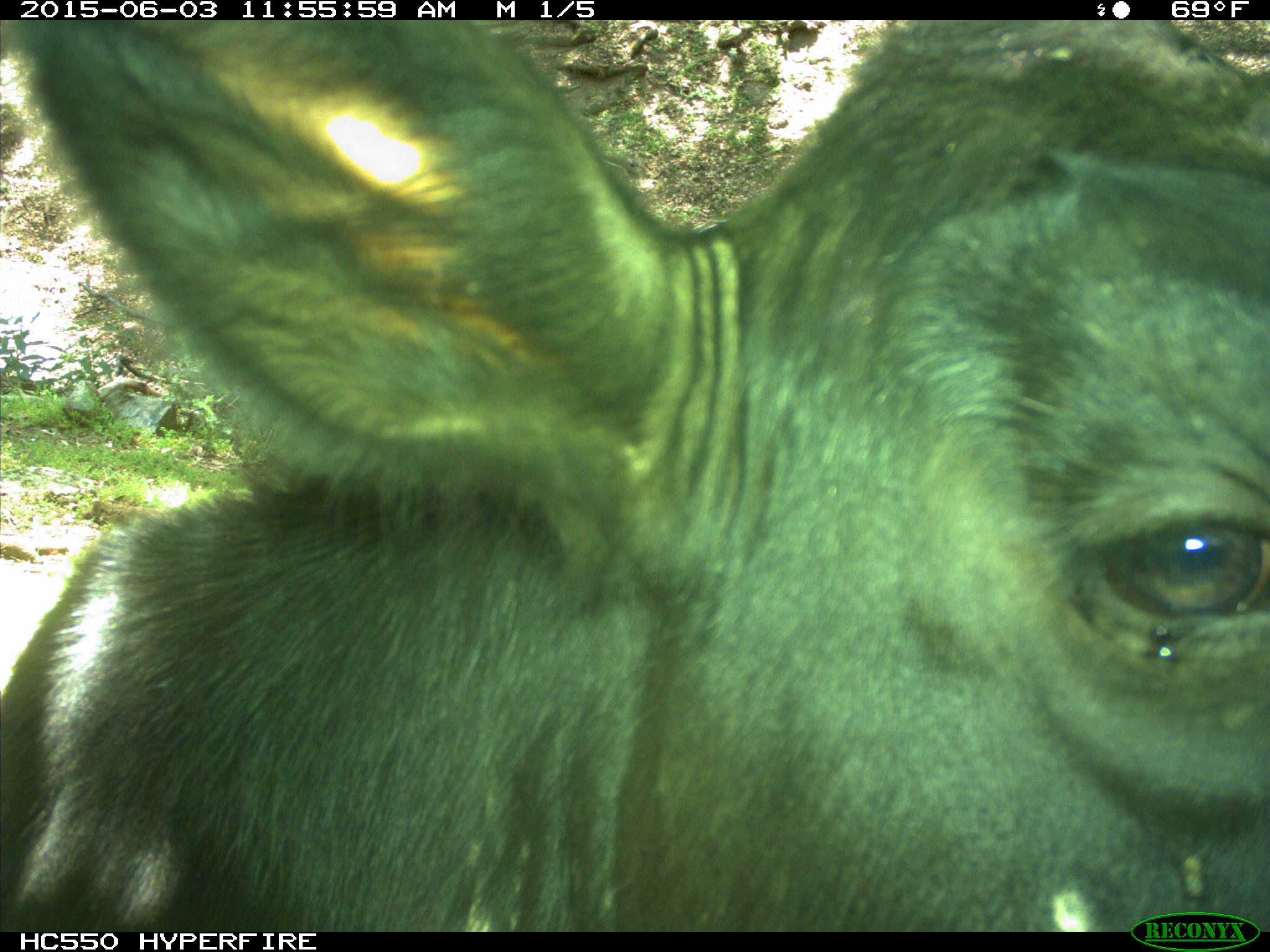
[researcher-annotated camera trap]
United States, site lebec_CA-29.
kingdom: Animalia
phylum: Chordata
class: Mammalia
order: Artiodactyla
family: Bovidae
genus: Bos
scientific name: Bos taurus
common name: domestic cow